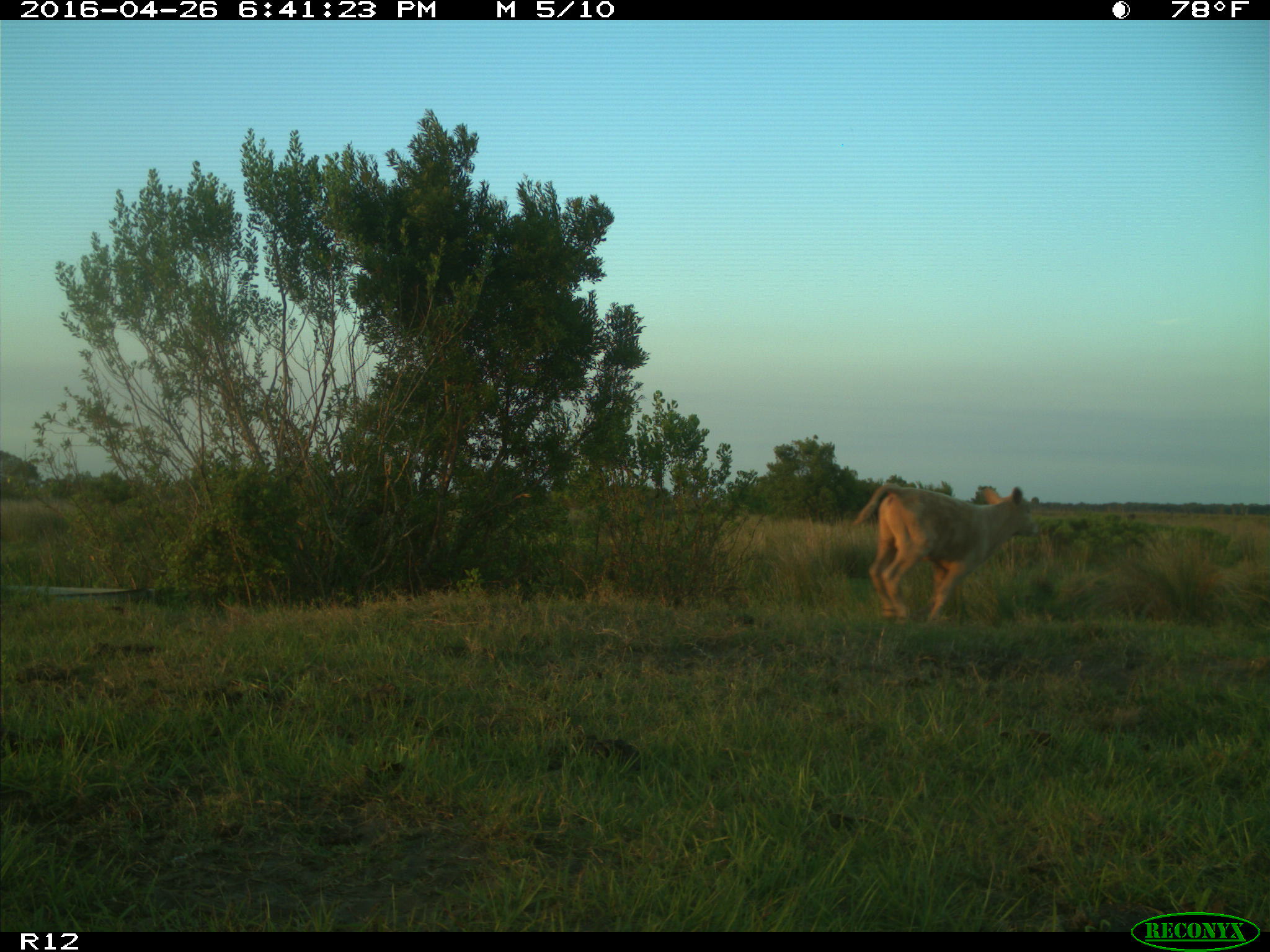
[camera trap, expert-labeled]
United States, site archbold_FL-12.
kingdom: Animalia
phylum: Chordata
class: Mammalia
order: Artiodactyla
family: Bovidae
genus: Bos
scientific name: Bos taurus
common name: domestic cow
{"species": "Bos taurus (domestic cow)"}